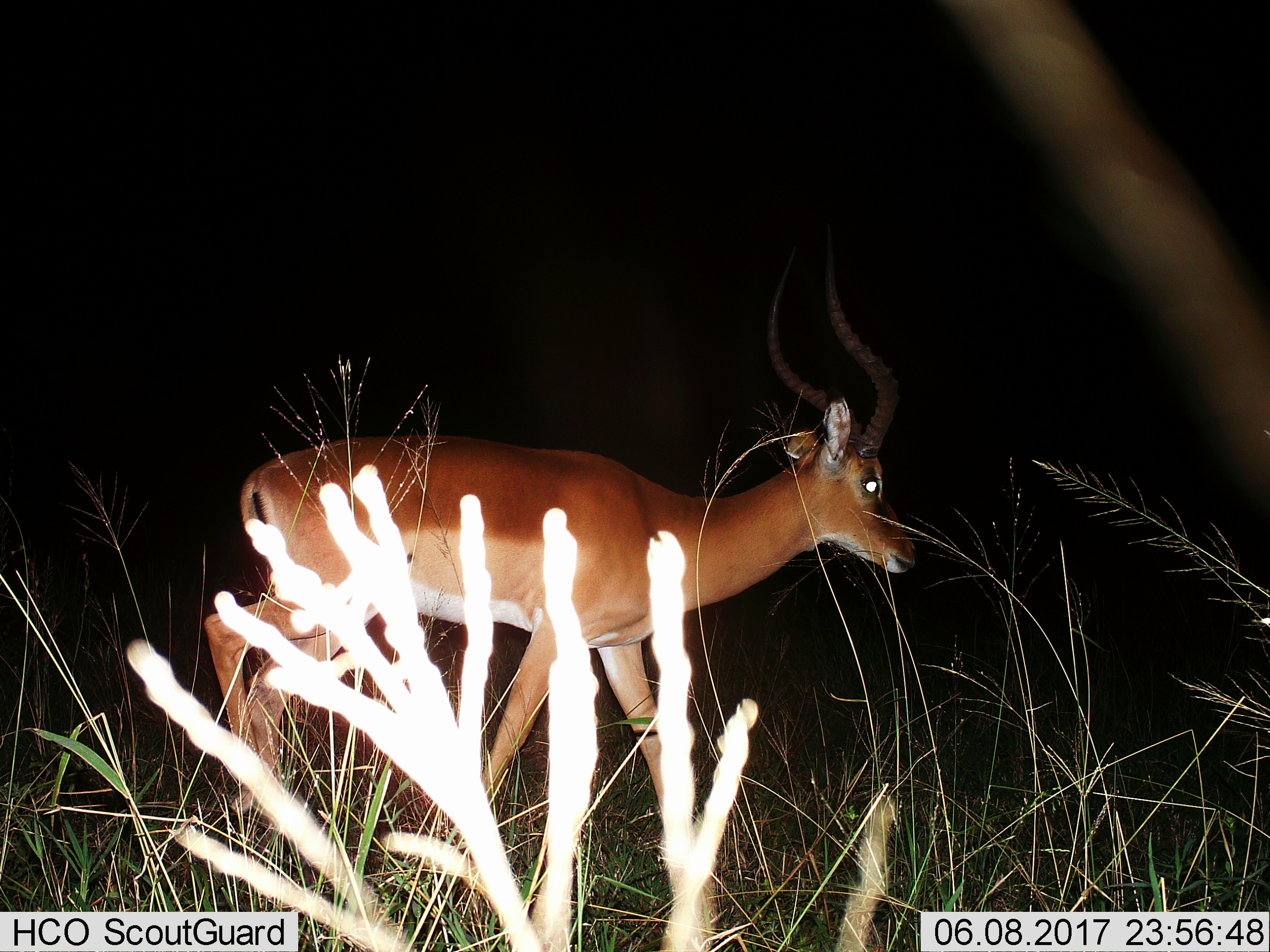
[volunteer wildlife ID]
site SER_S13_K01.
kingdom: Animalia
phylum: Chordata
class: Mammalia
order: Artiodactyla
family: Bovidae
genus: Aepyceros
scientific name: Aepyceros melampus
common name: impala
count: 1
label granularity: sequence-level